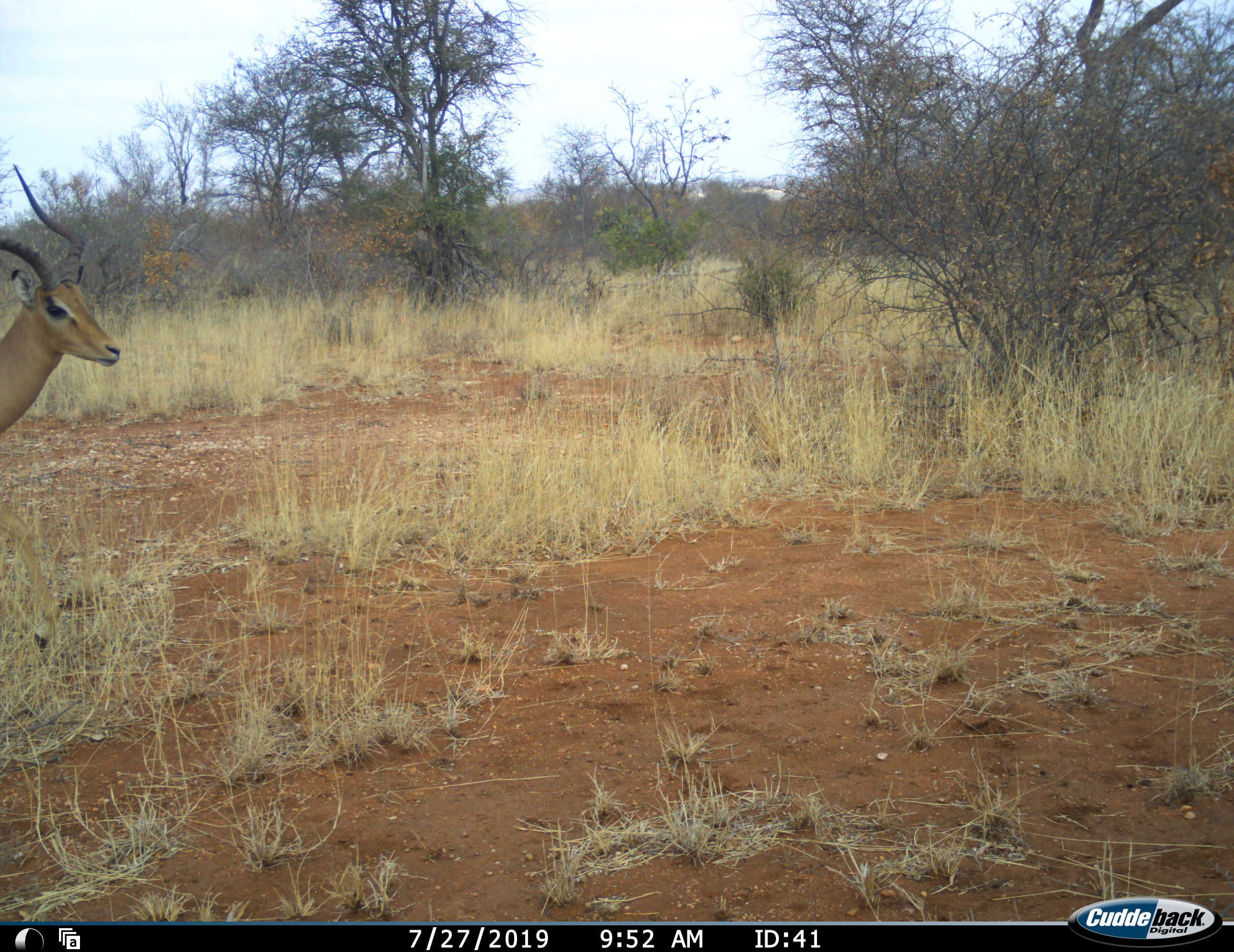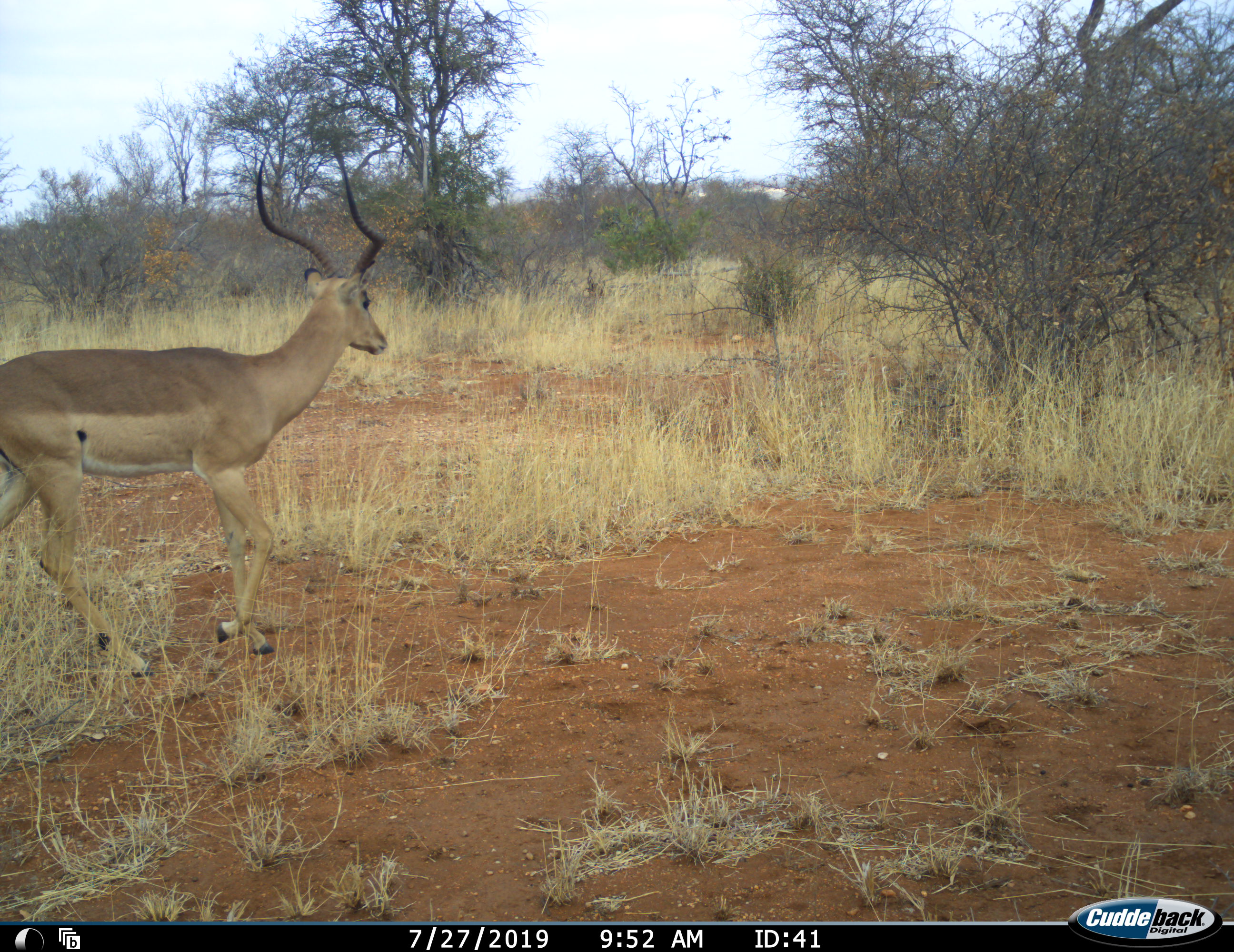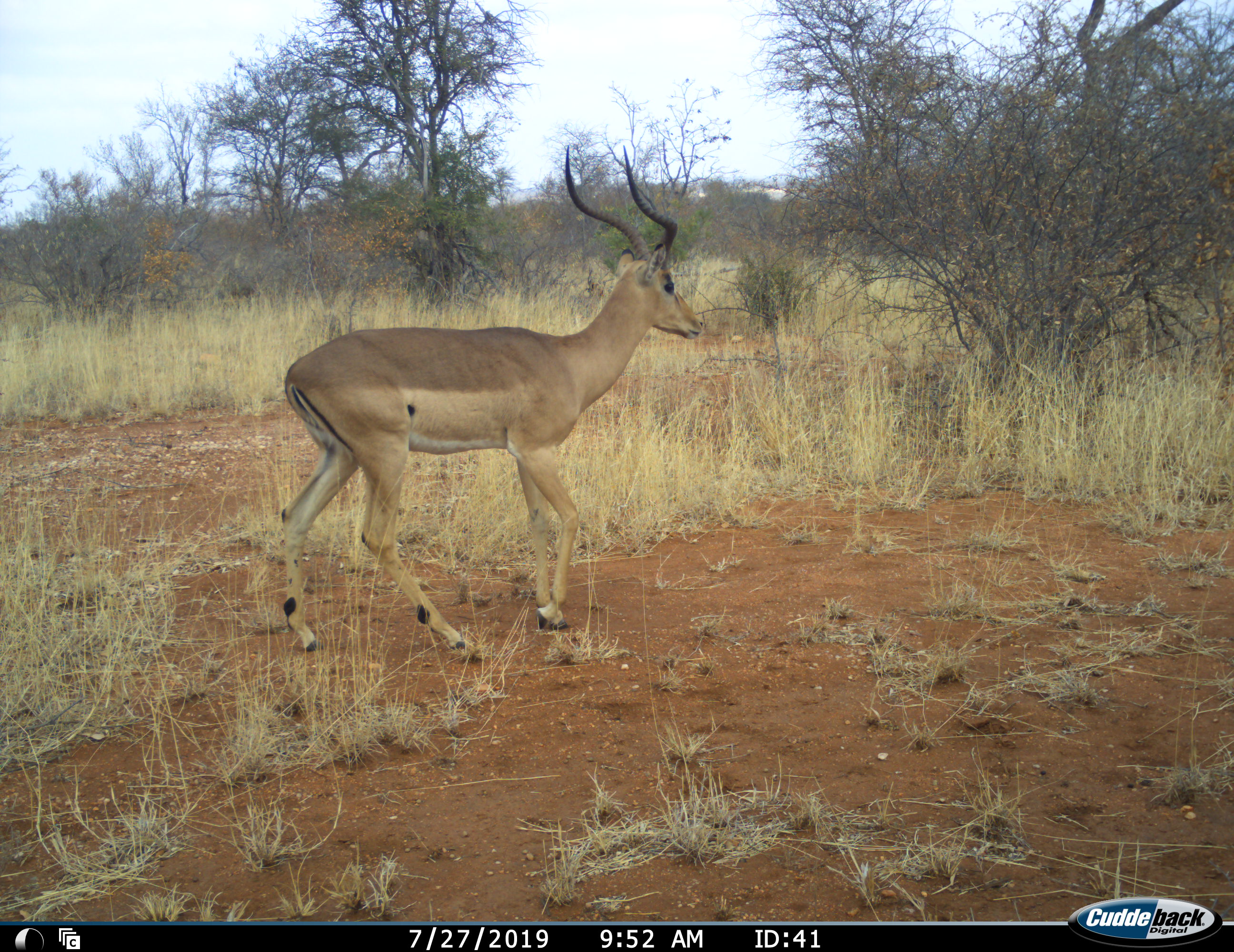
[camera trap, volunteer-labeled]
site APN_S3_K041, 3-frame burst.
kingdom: Animalia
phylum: Chordata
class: Mammalia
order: Artiodactyla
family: Bovidae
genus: Aepyceros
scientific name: Aepyceros melampus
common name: impala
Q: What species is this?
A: Impala (Aepyceros melampus).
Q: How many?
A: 1.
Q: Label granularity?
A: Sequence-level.